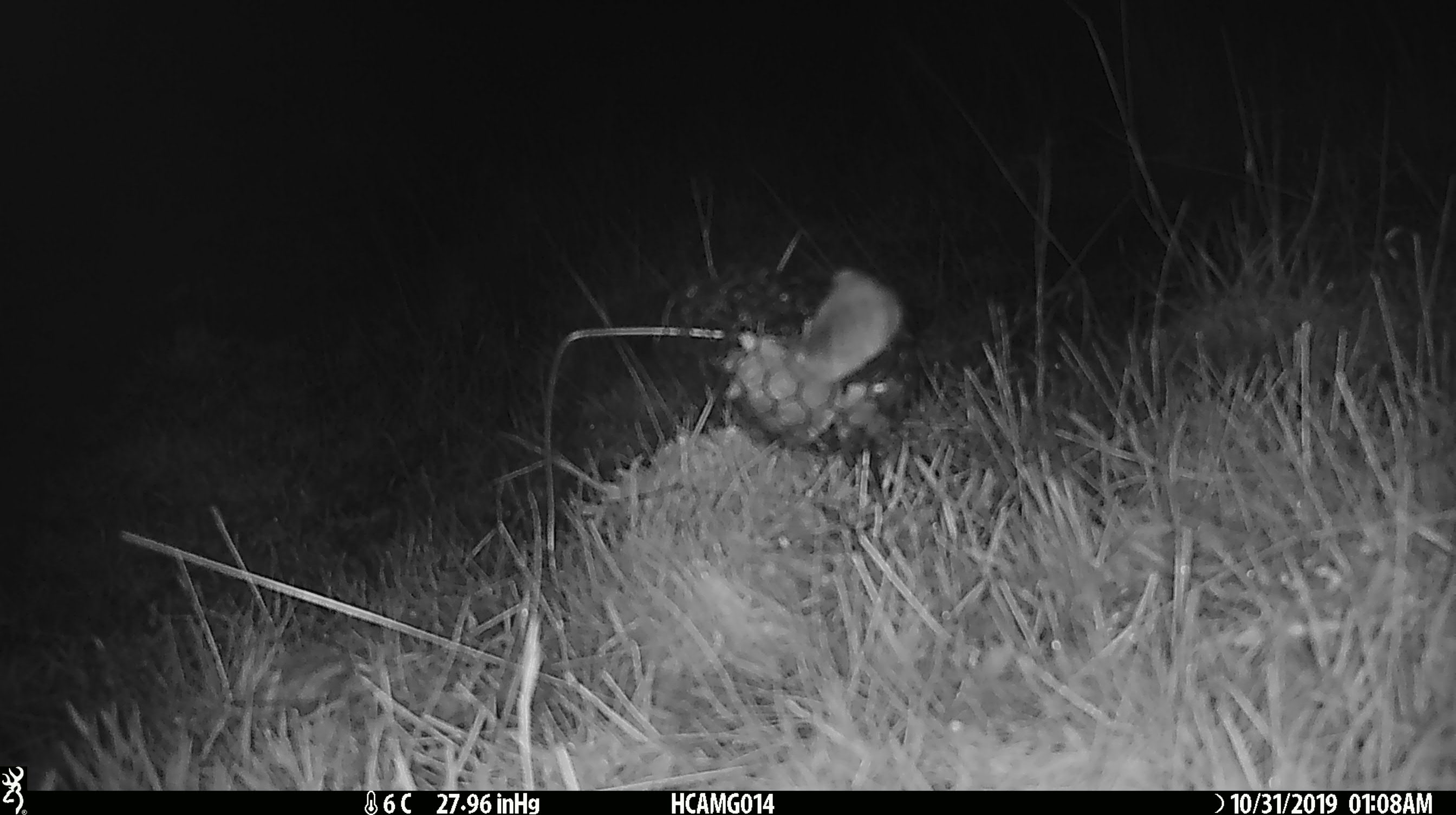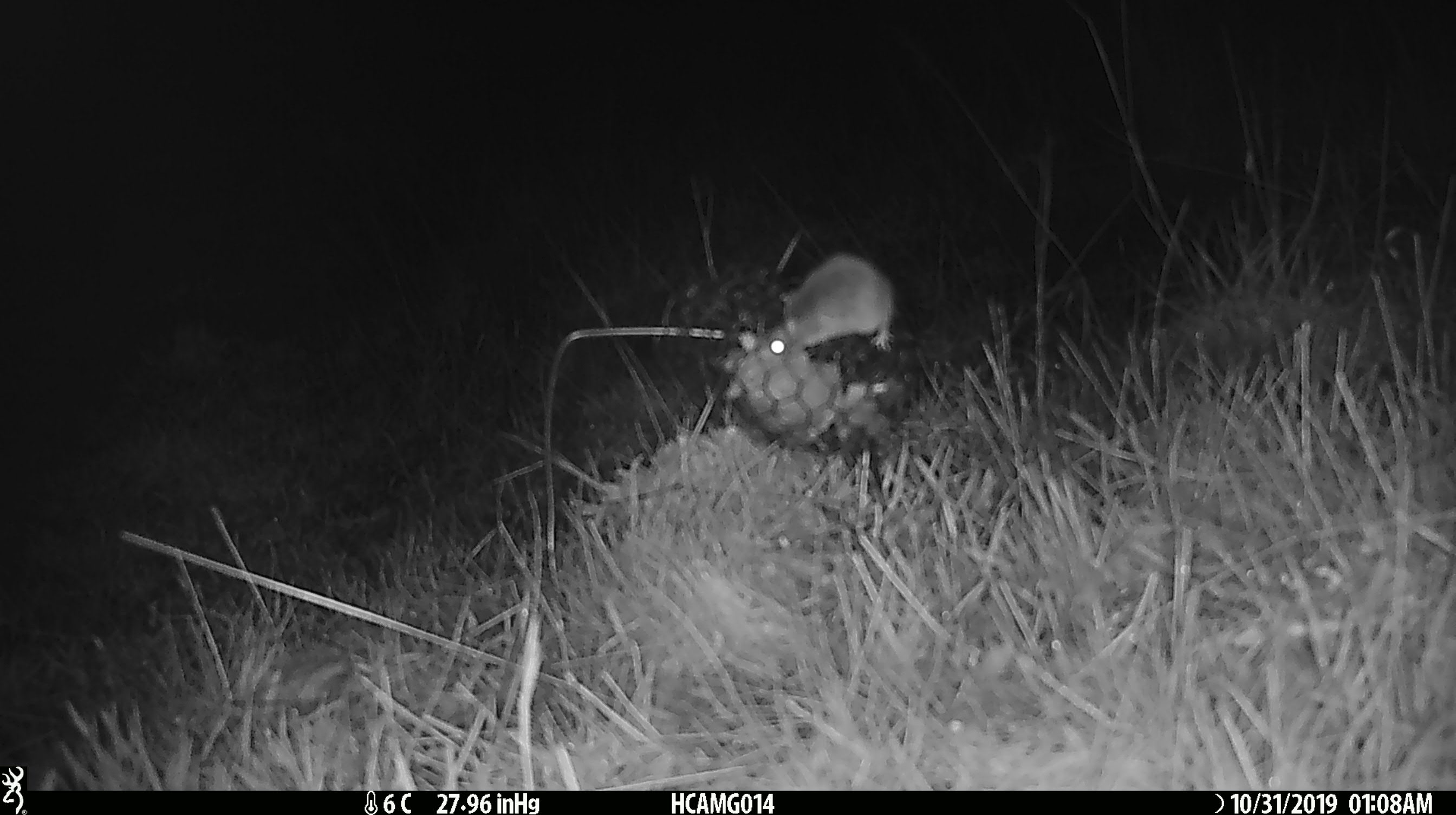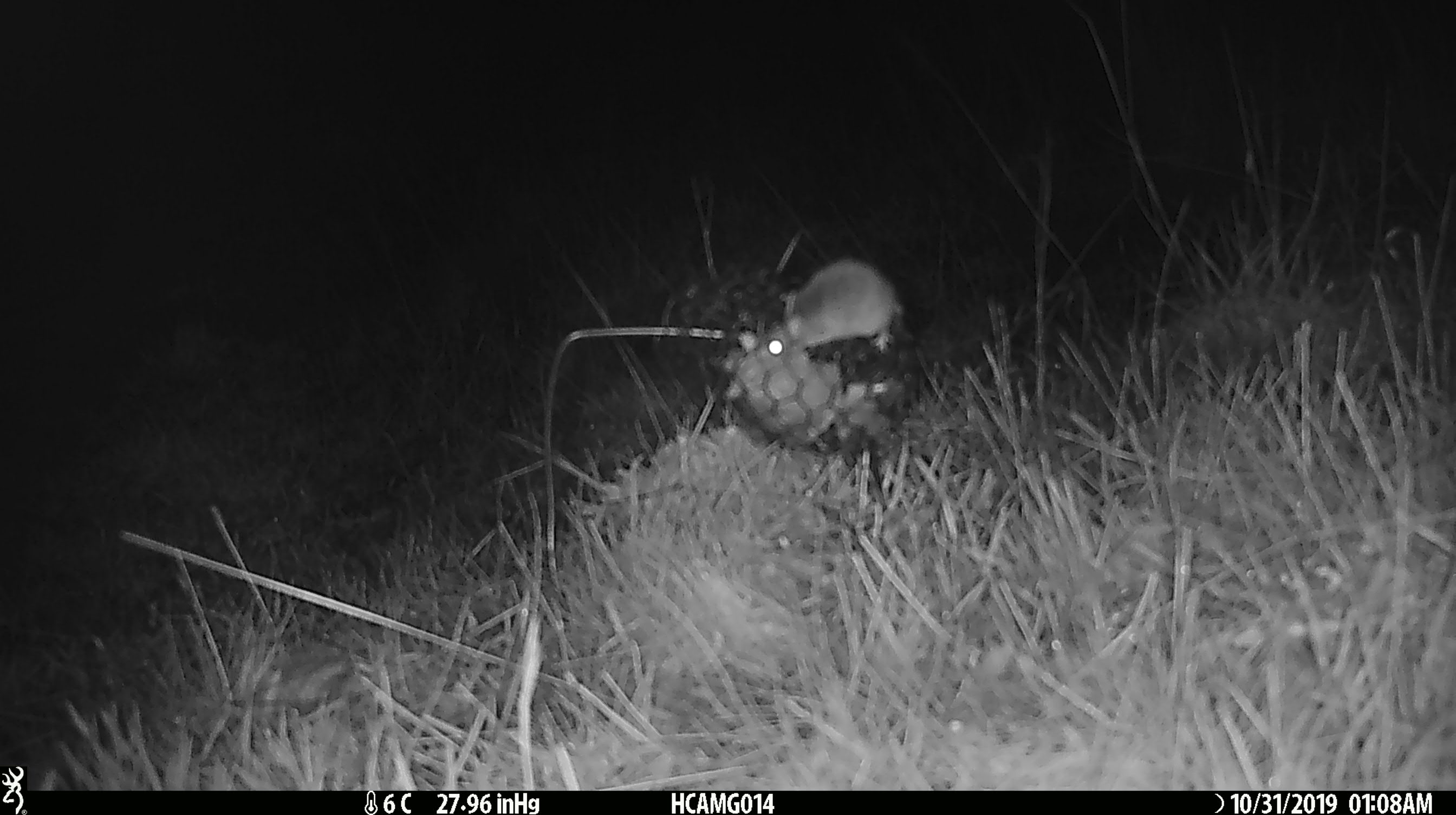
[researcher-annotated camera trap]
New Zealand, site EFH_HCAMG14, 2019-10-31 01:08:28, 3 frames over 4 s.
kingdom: Animalia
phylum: Chordata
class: Mammalia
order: Rodentia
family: Muridae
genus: Mus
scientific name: Mus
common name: mouse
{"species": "mouse (Mus)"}